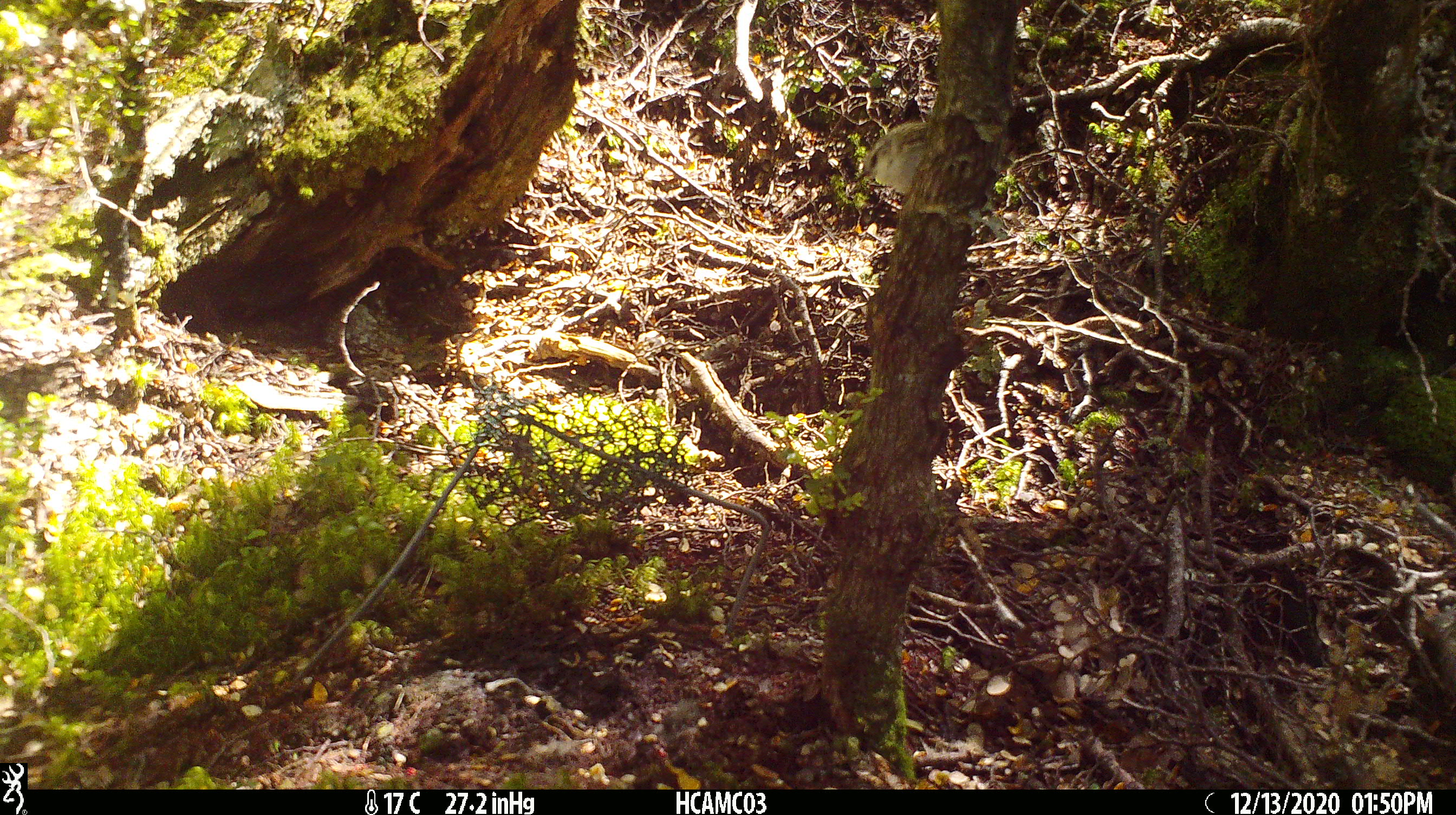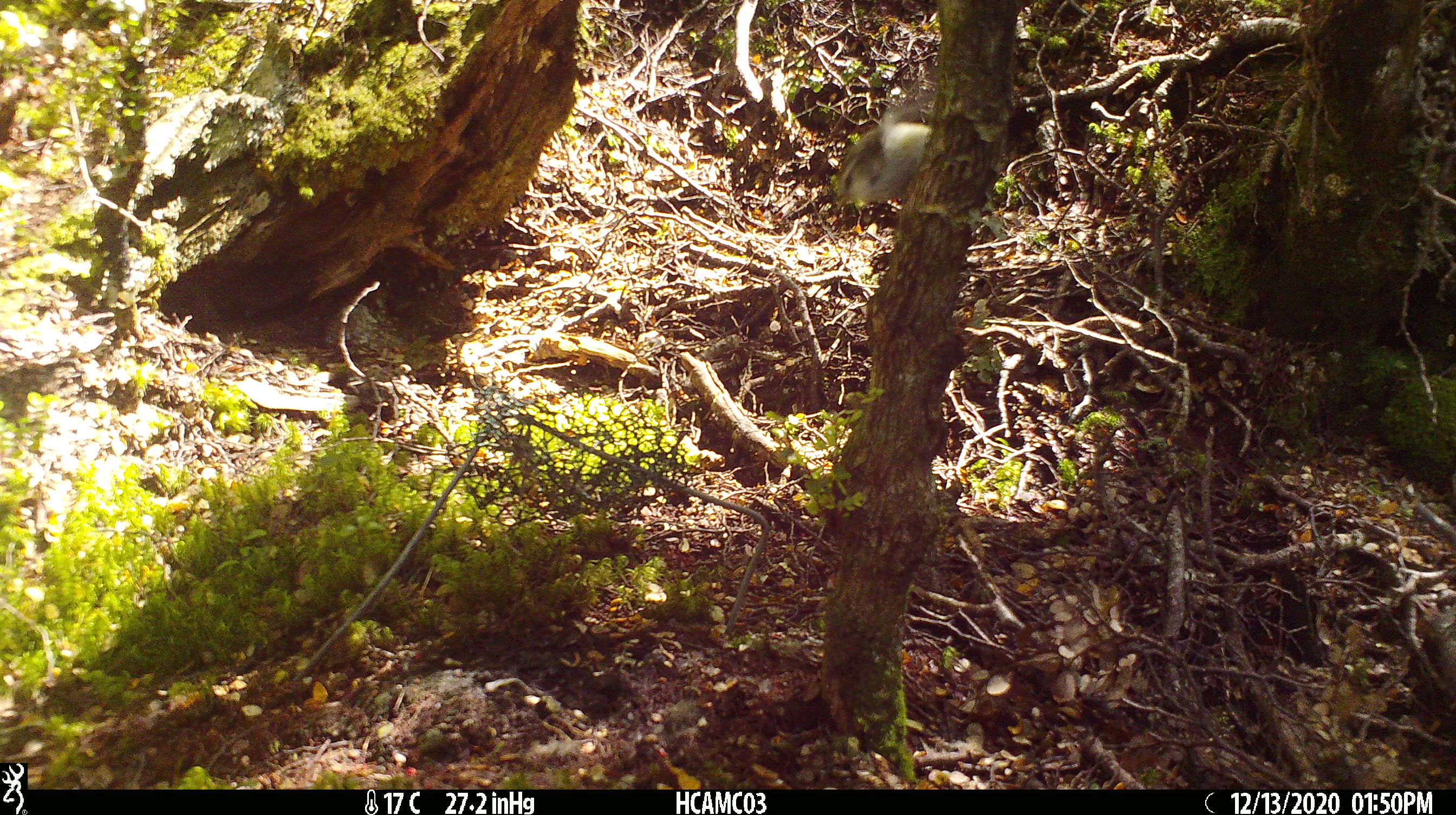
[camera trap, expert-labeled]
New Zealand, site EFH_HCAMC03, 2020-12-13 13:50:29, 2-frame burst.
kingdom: Animalia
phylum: Chordata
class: Aves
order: Passeriformes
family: Acanthisittidae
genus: Acanthisitta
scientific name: Acanthisitta chloris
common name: rifleman